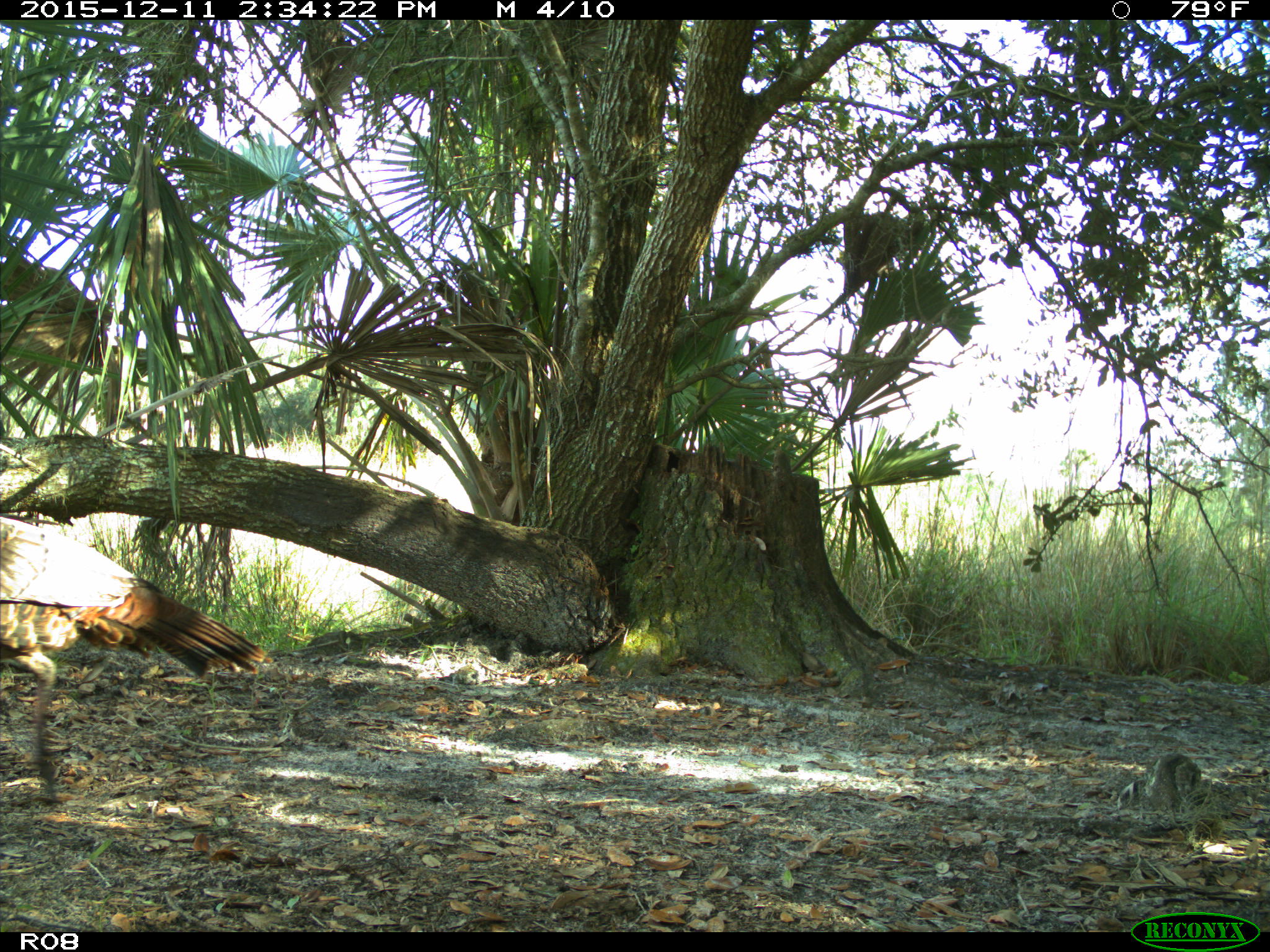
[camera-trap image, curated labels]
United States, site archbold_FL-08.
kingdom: Animalia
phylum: Chordata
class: Aves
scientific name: Aves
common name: birds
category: unidentified bird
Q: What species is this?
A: Unidentified bird (birds) (Aves).